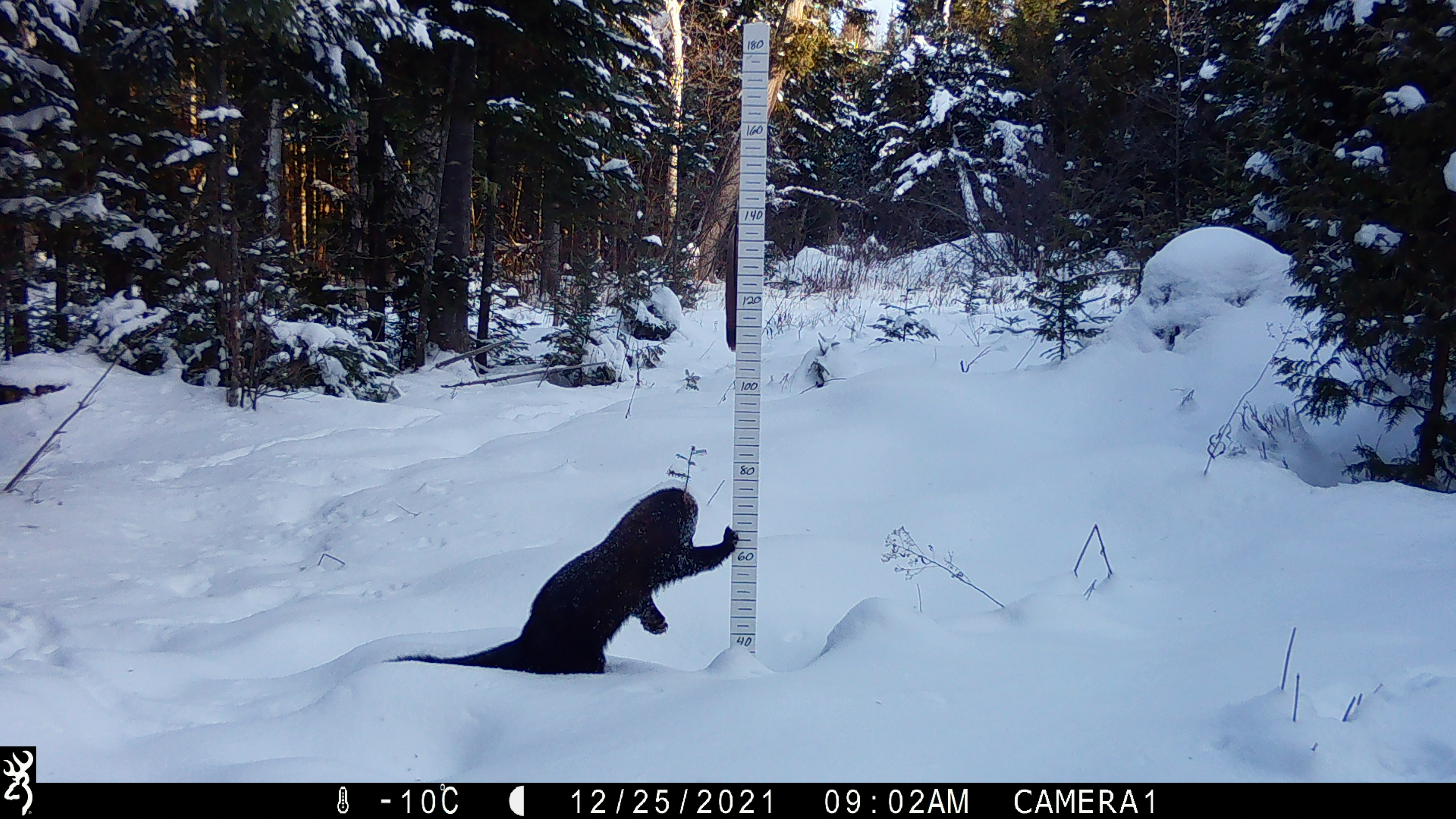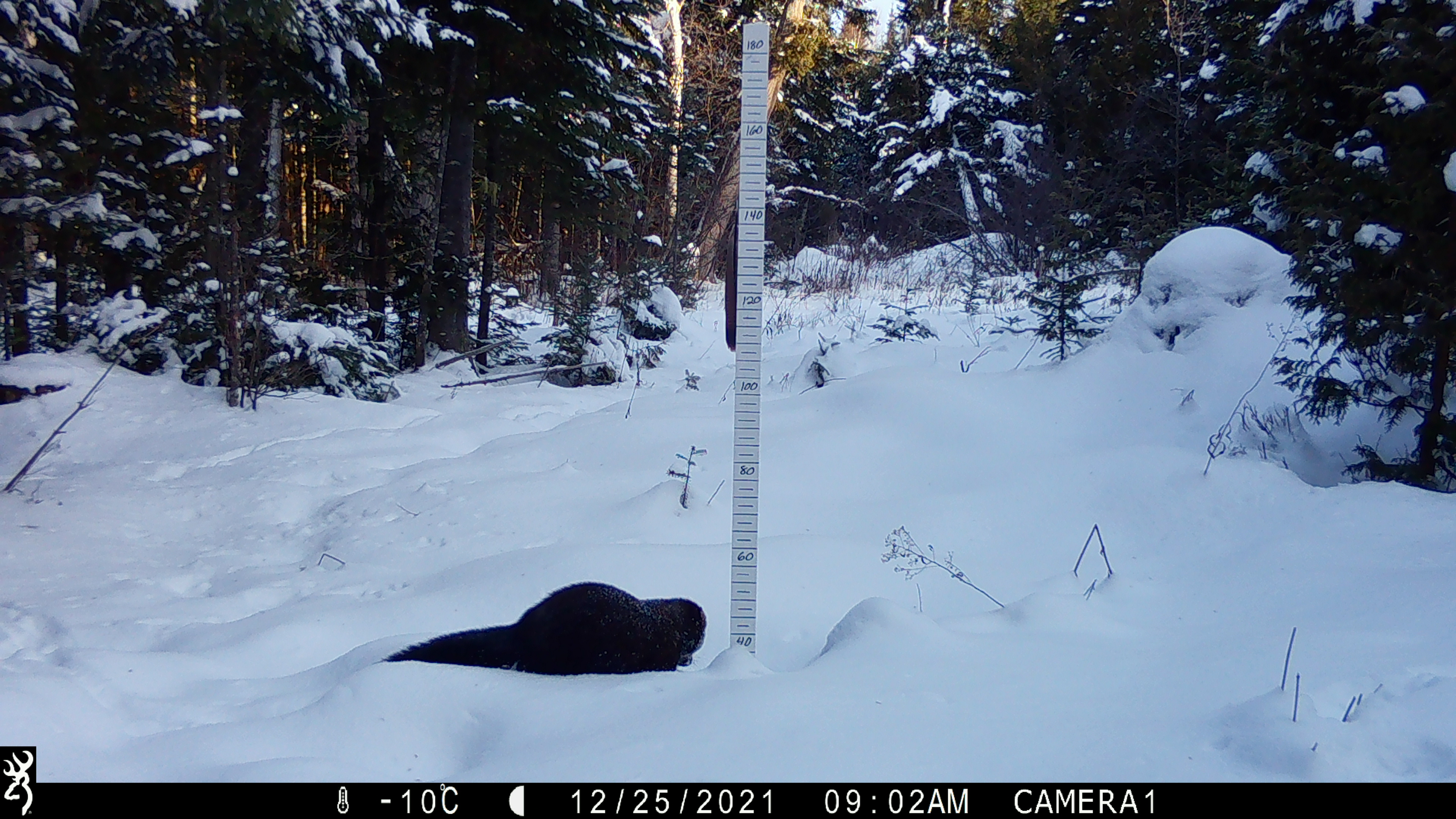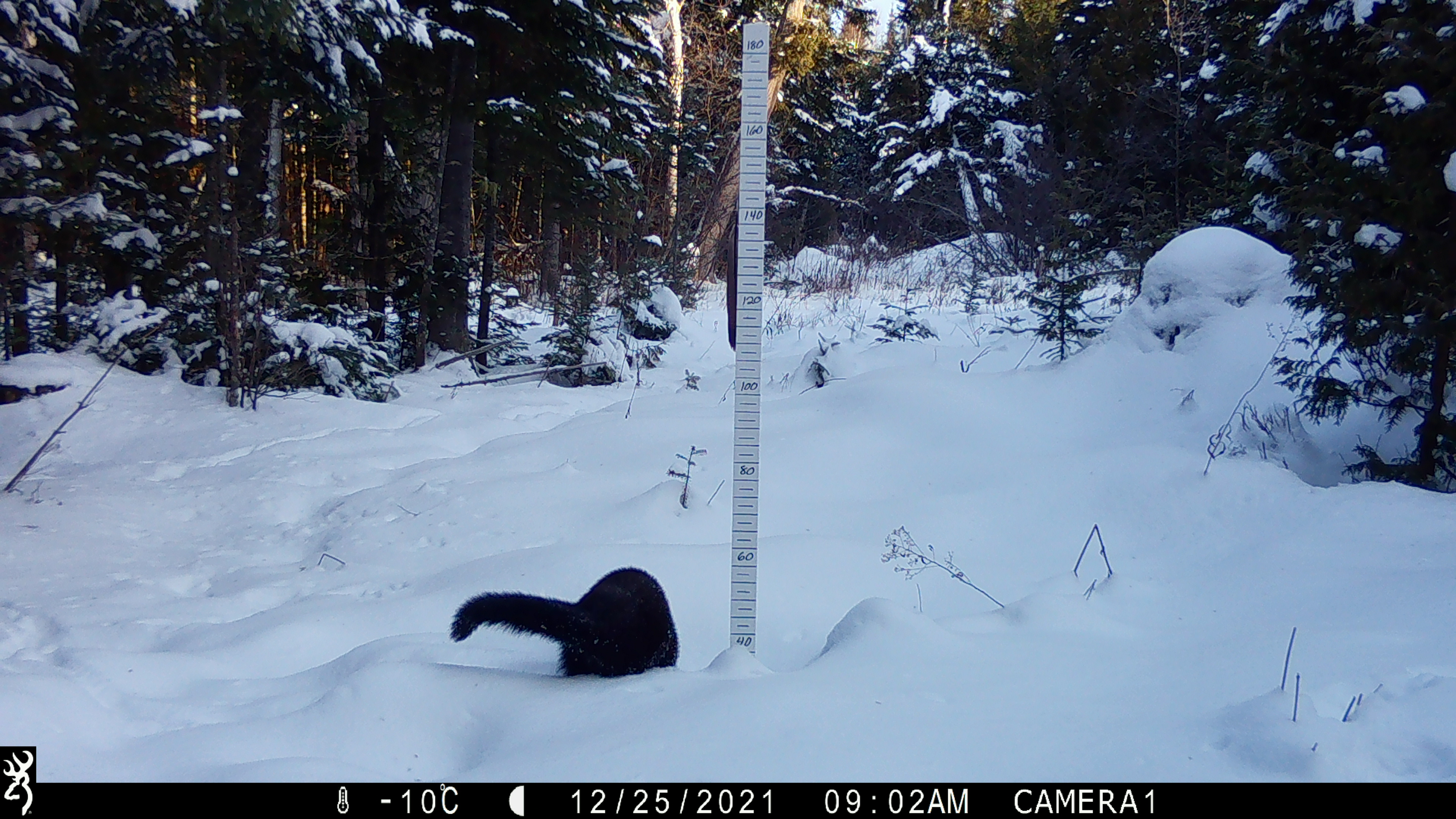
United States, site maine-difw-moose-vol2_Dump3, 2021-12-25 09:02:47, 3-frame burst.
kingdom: Animalia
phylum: Chordata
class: Mammalia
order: Carnivora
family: Mustelidae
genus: Pekania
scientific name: Pekania pennanti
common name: fisher